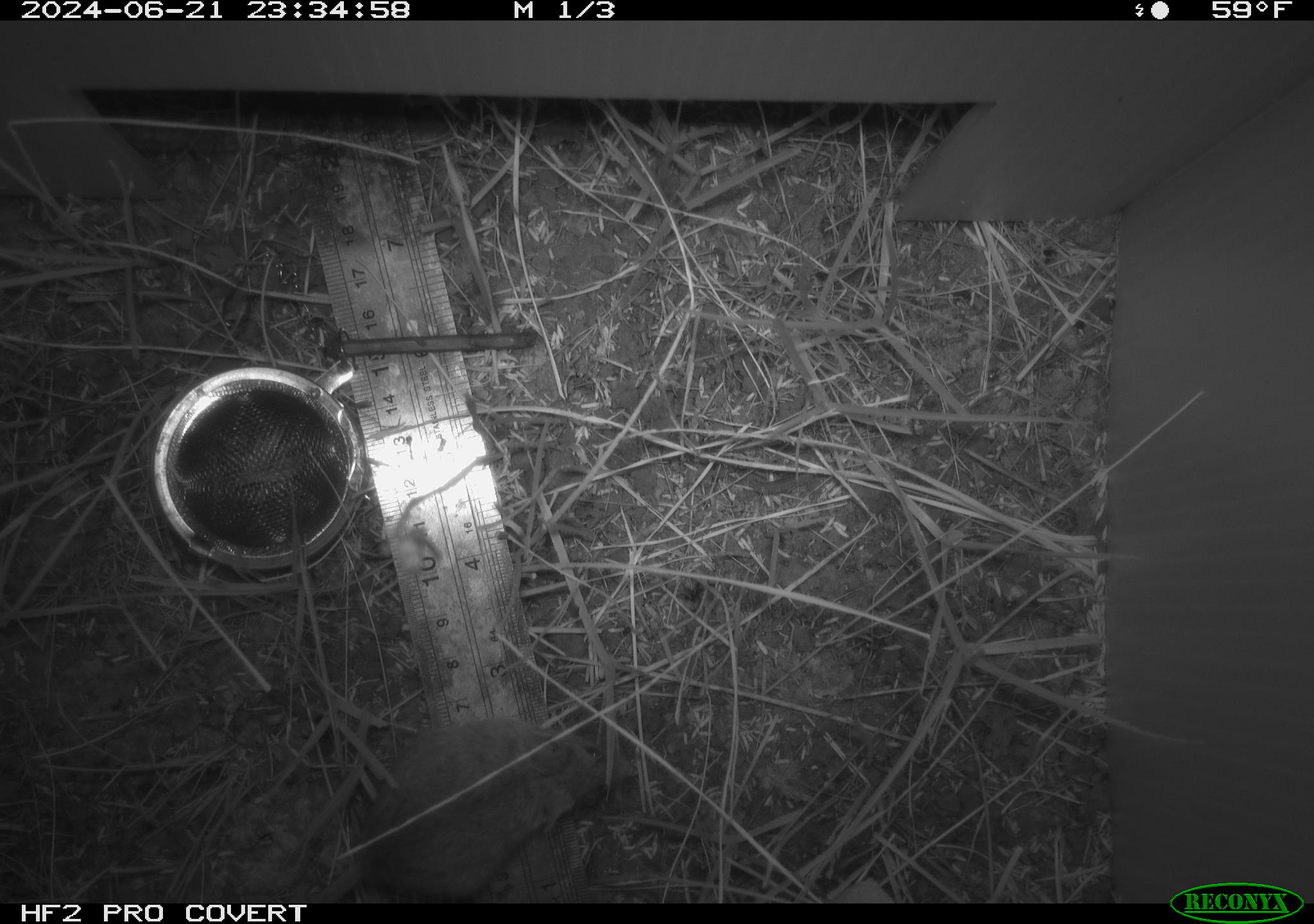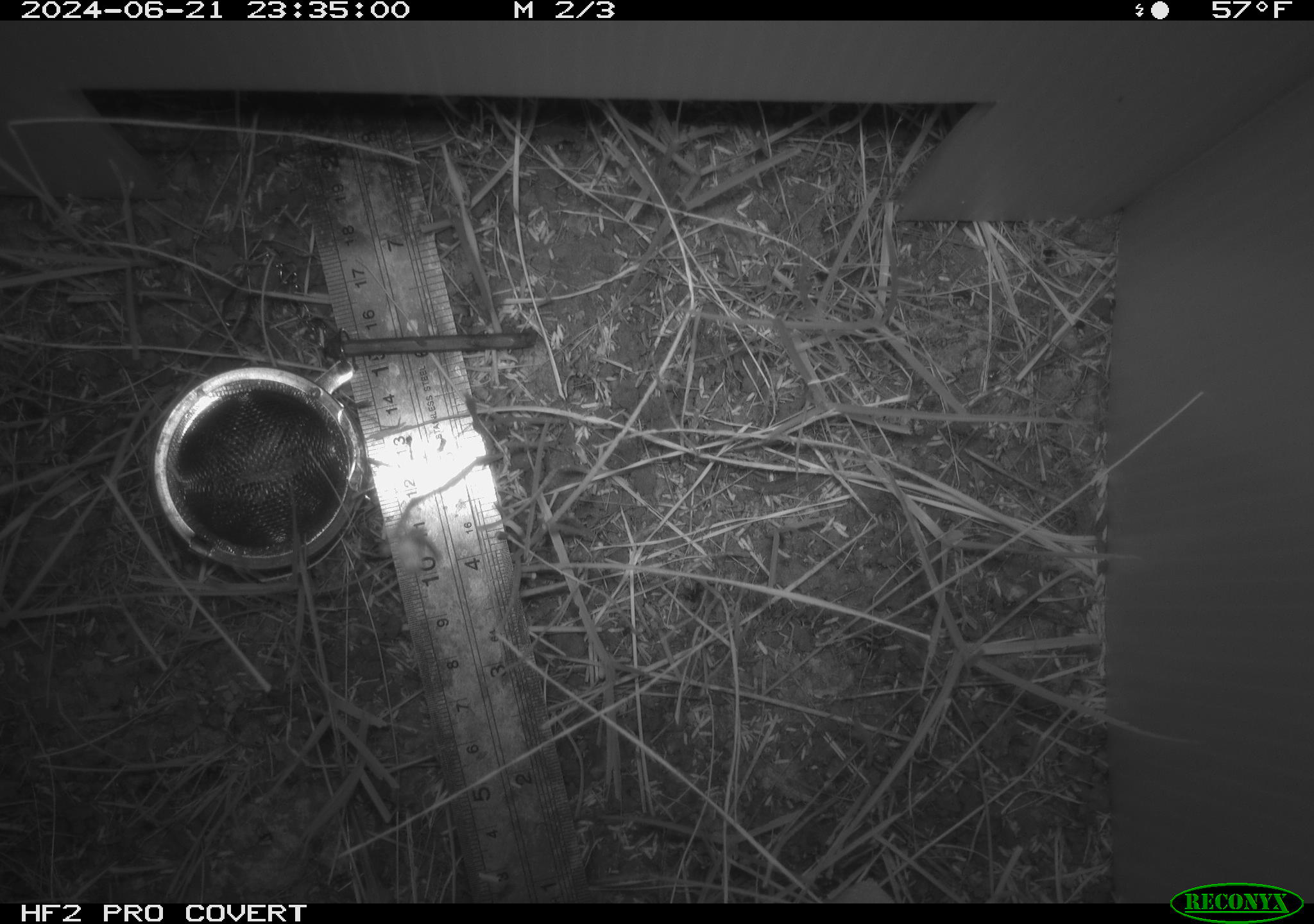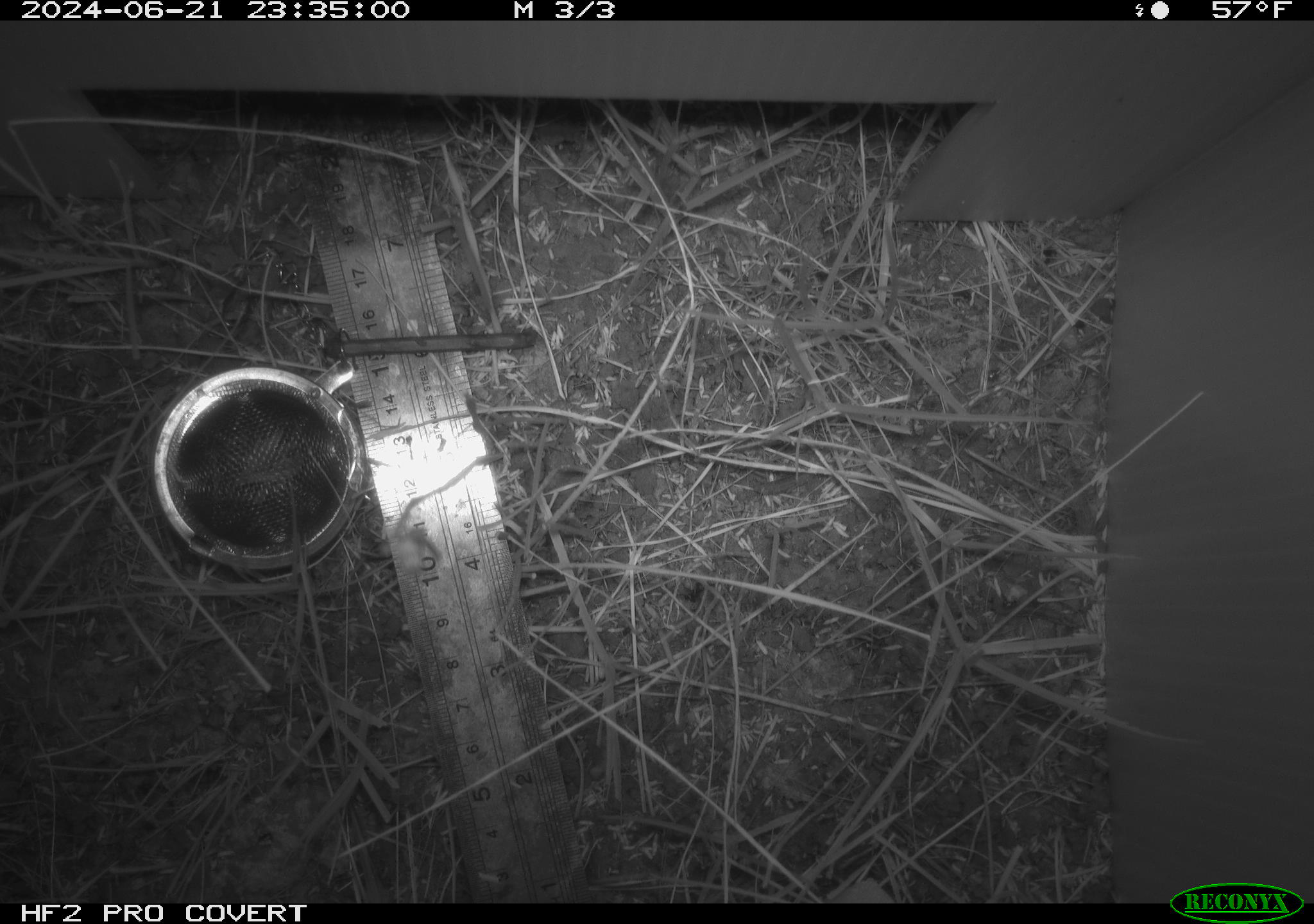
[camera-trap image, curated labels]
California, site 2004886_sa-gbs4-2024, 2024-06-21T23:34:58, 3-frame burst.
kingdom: Animalia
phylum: Chordata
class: Mammalia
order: Rodentia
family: Cricetidae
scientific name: Arvicolinae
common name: voles, lemmings, and muskrats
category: arvicolinae subfamily